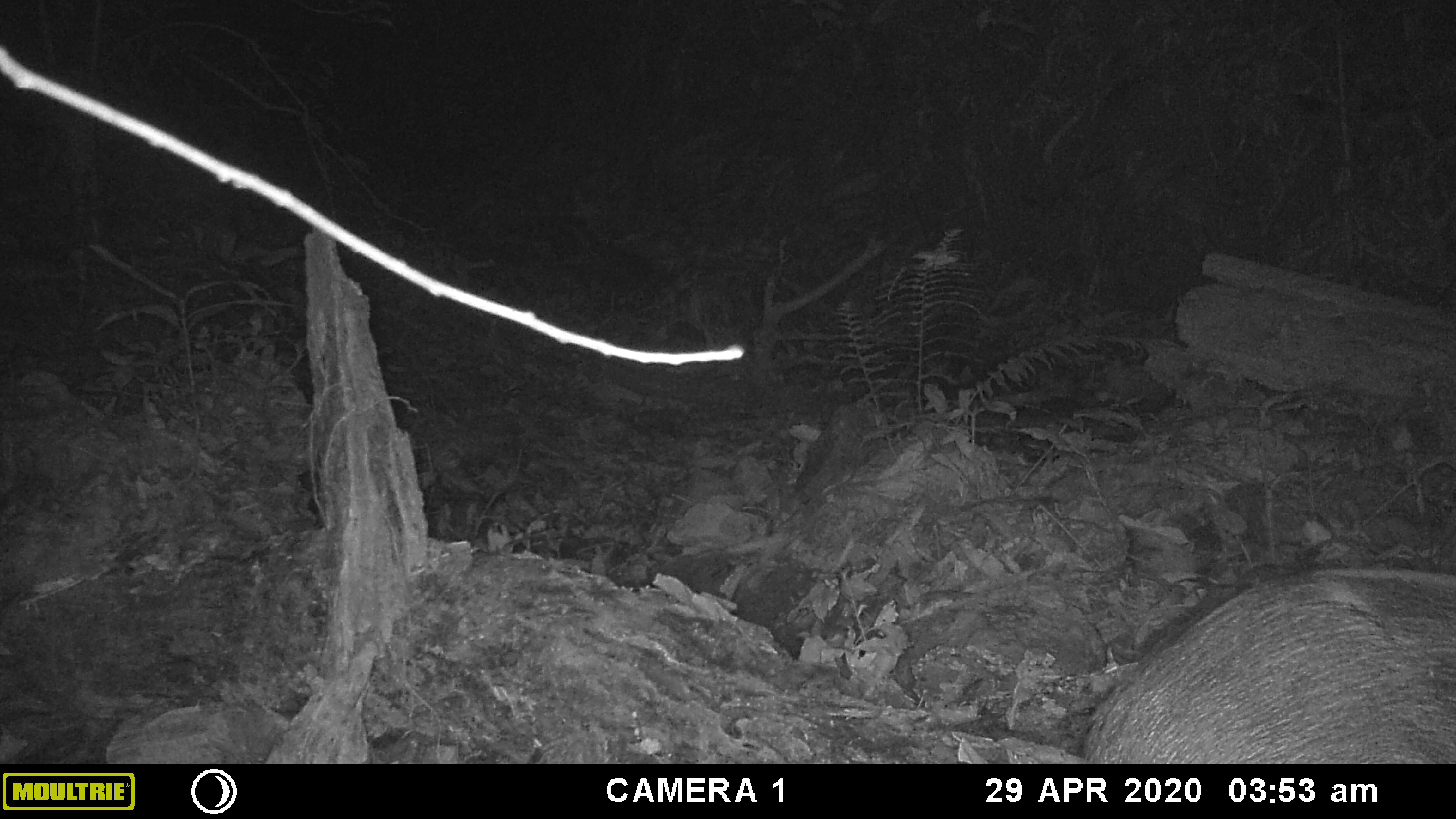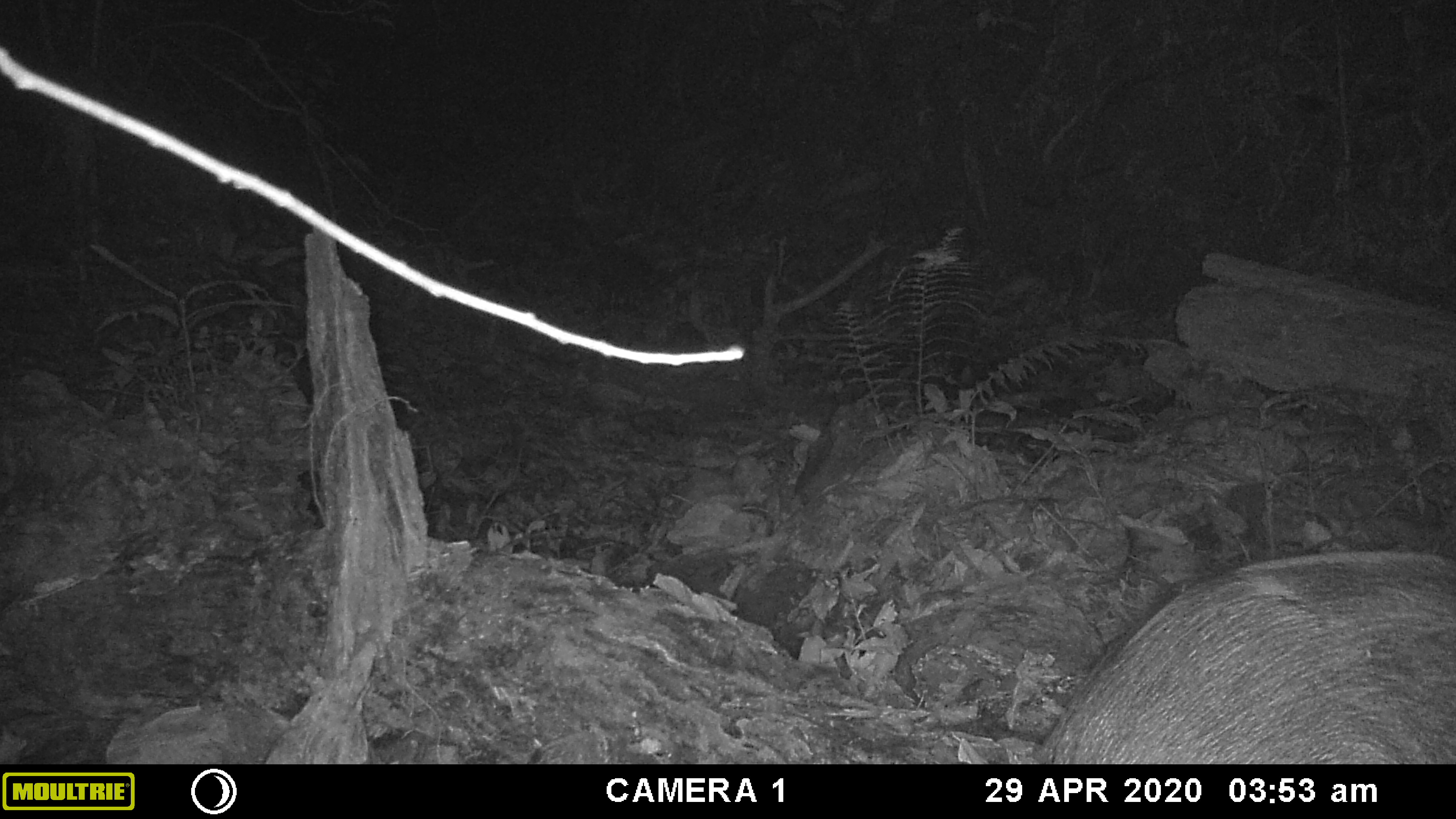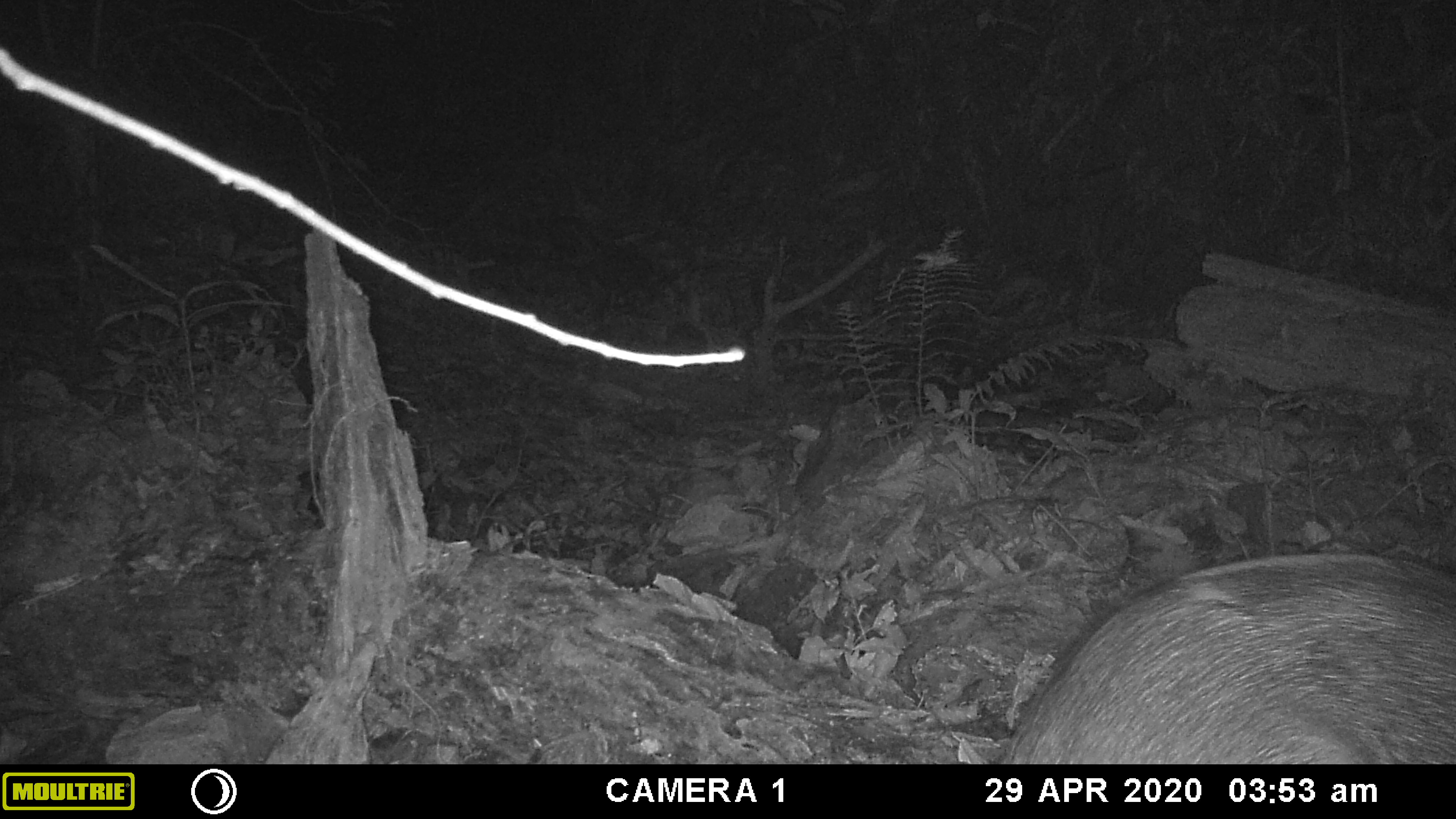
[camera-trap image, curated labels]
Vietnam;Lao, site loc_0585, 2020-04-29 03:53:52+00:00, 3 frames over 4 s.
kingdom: Animalia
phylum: Chordata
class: Mammalia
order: Artiodactyla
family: Suidae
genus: Sus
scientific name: Sus scrofa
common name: eurasian wild pig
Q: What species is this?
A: Eurasian wild pig (Sus scrofa).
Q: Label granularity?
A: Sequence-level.